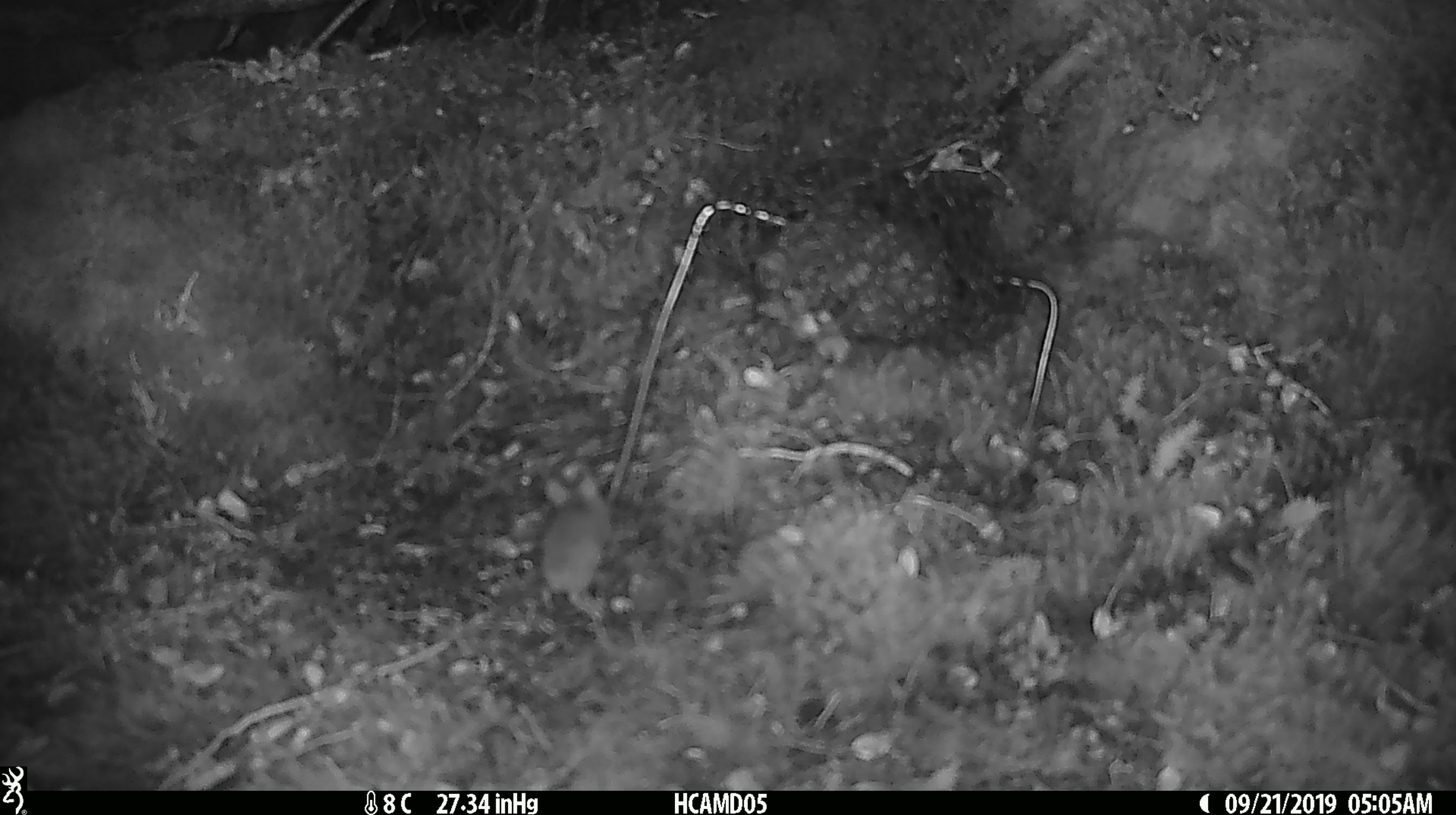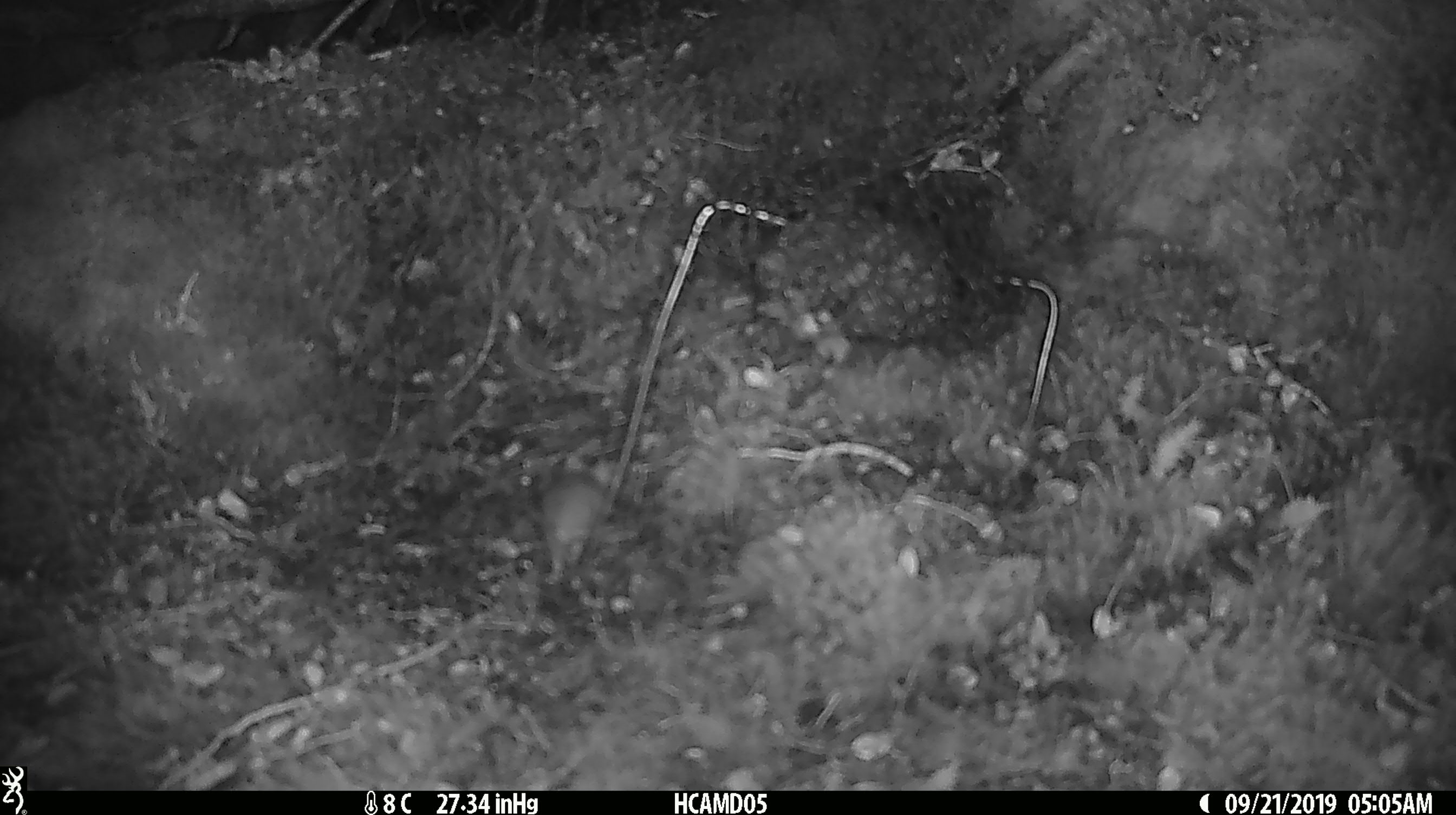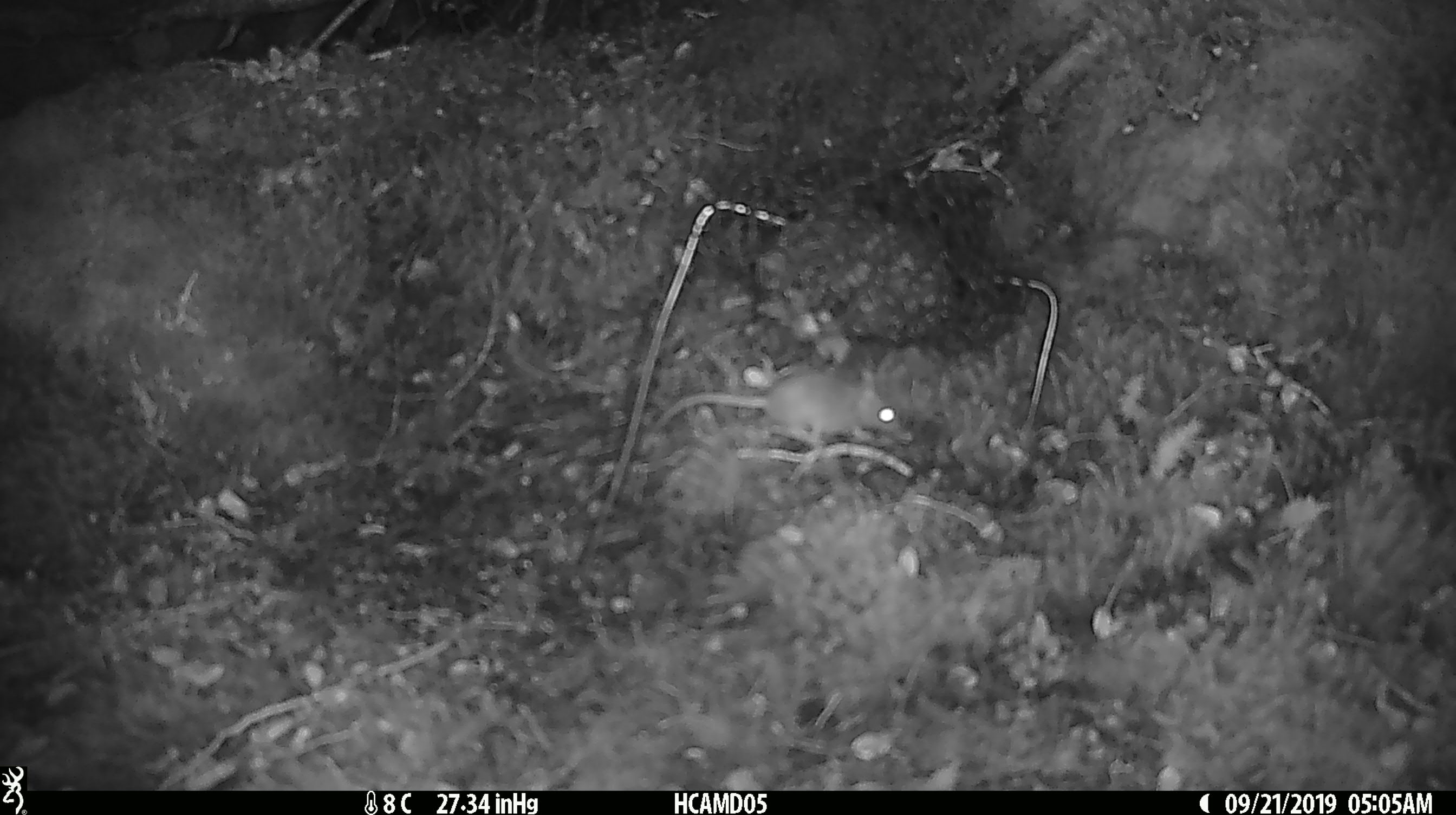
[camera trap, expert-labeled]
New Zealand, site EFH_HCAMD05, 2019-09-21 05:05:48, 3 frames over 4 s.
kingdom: Animalia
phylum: Chordata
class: Mammalia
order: Rodentia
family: Muridae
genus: Mus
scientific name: Mus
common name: mouse